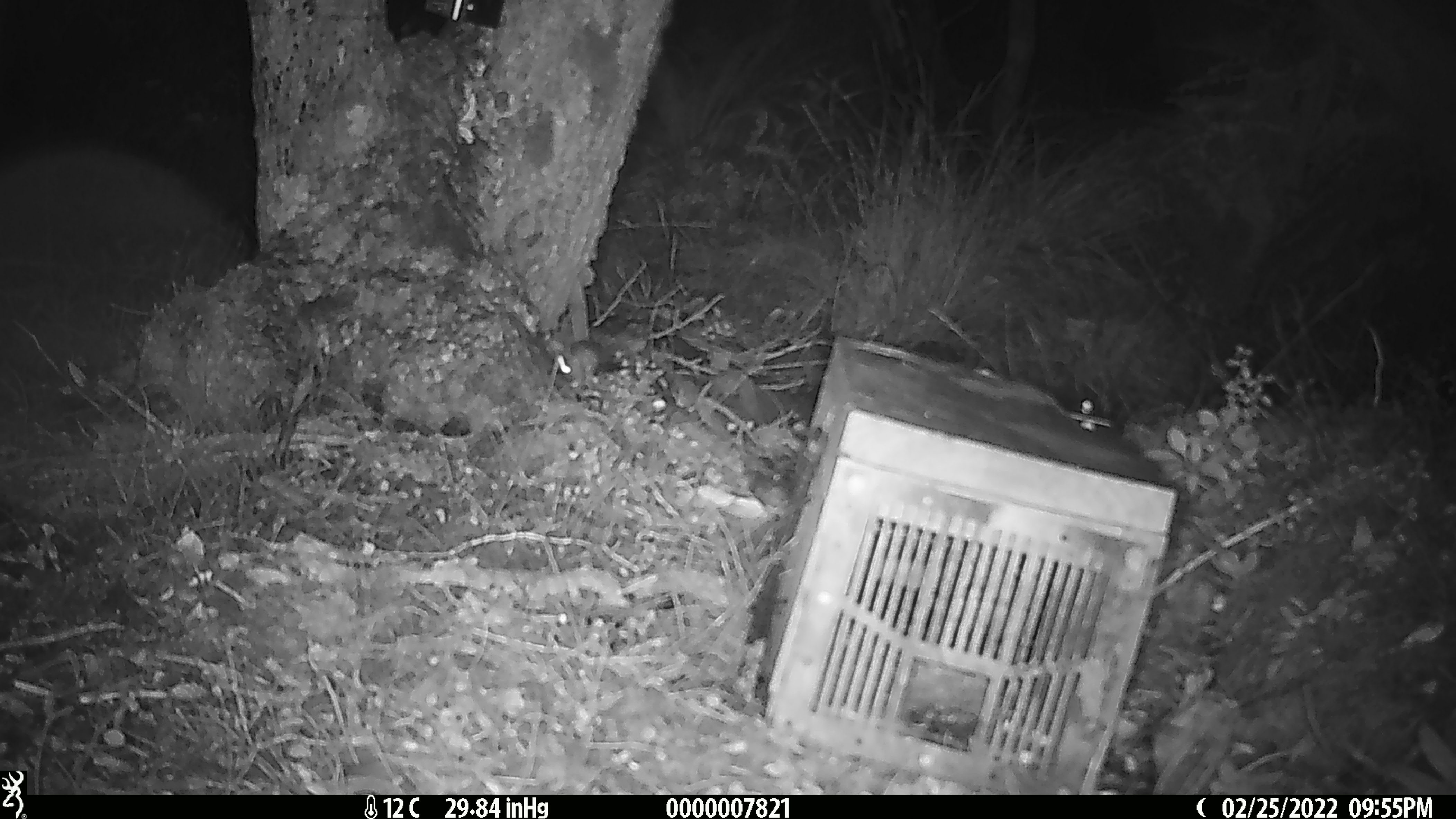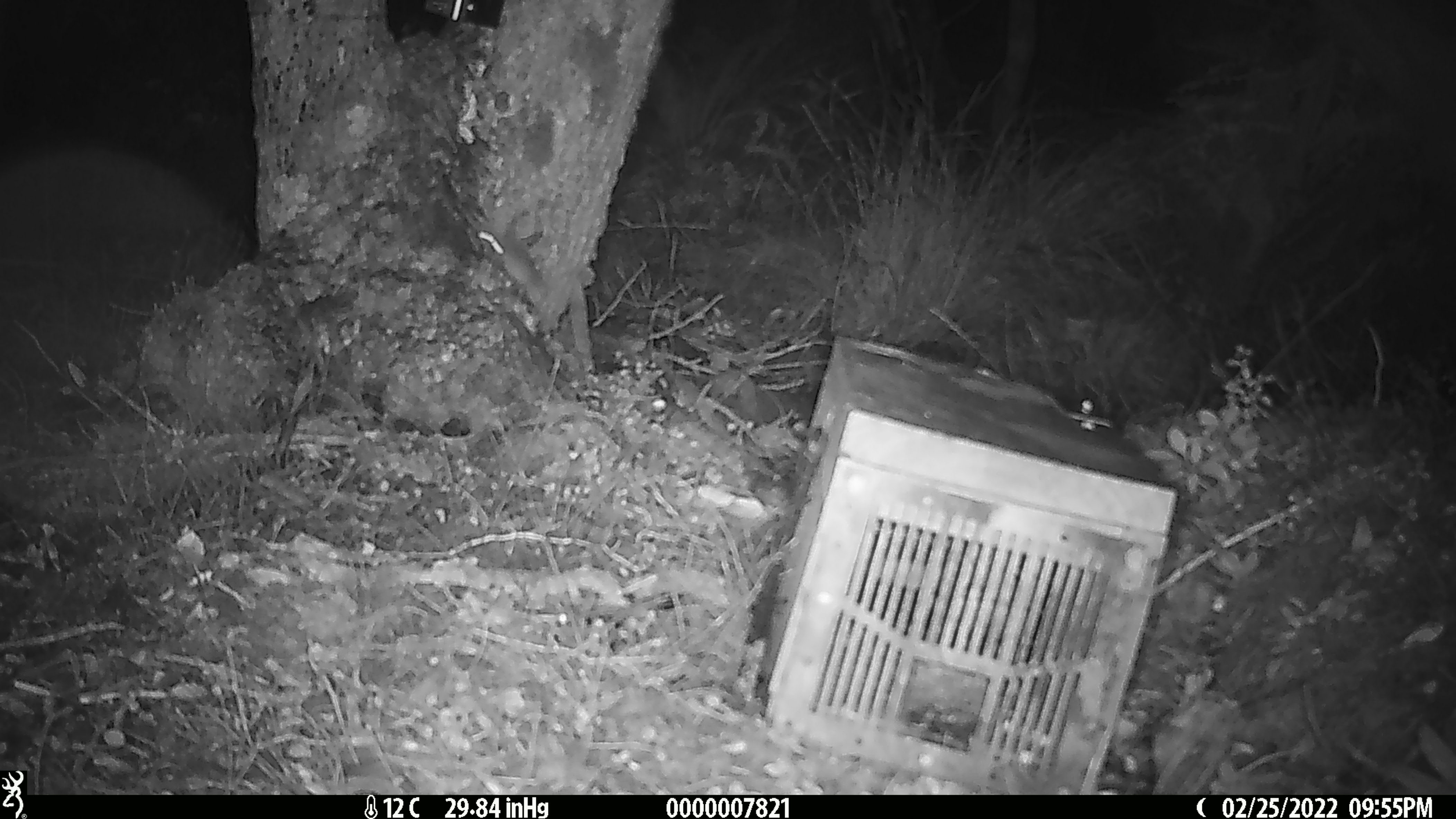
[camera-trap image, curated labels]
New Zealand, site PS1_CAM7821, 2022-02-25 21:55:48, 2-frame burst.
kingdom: Animalia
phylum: Chordata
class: Mammalia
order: Rodentia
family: Muridae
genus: Mus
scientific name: Mus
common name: mouse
Mouse (Mus).